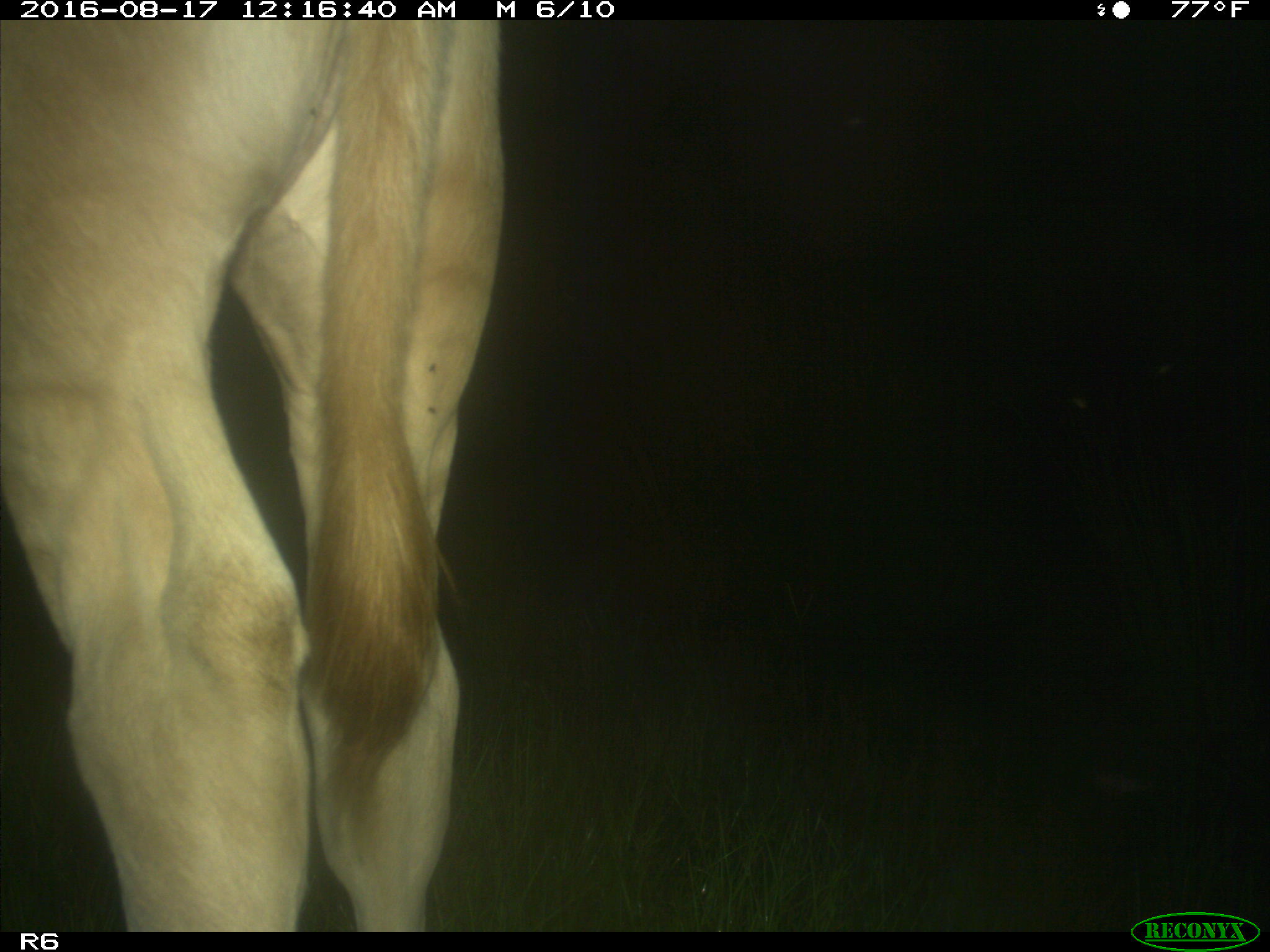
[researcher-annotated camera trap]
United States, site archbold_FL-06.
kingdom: Animalia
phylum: Chordata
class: Mammalia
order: Artiodactyla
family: Bovidae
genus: Bos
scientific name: Bos taurus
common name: domestic cow